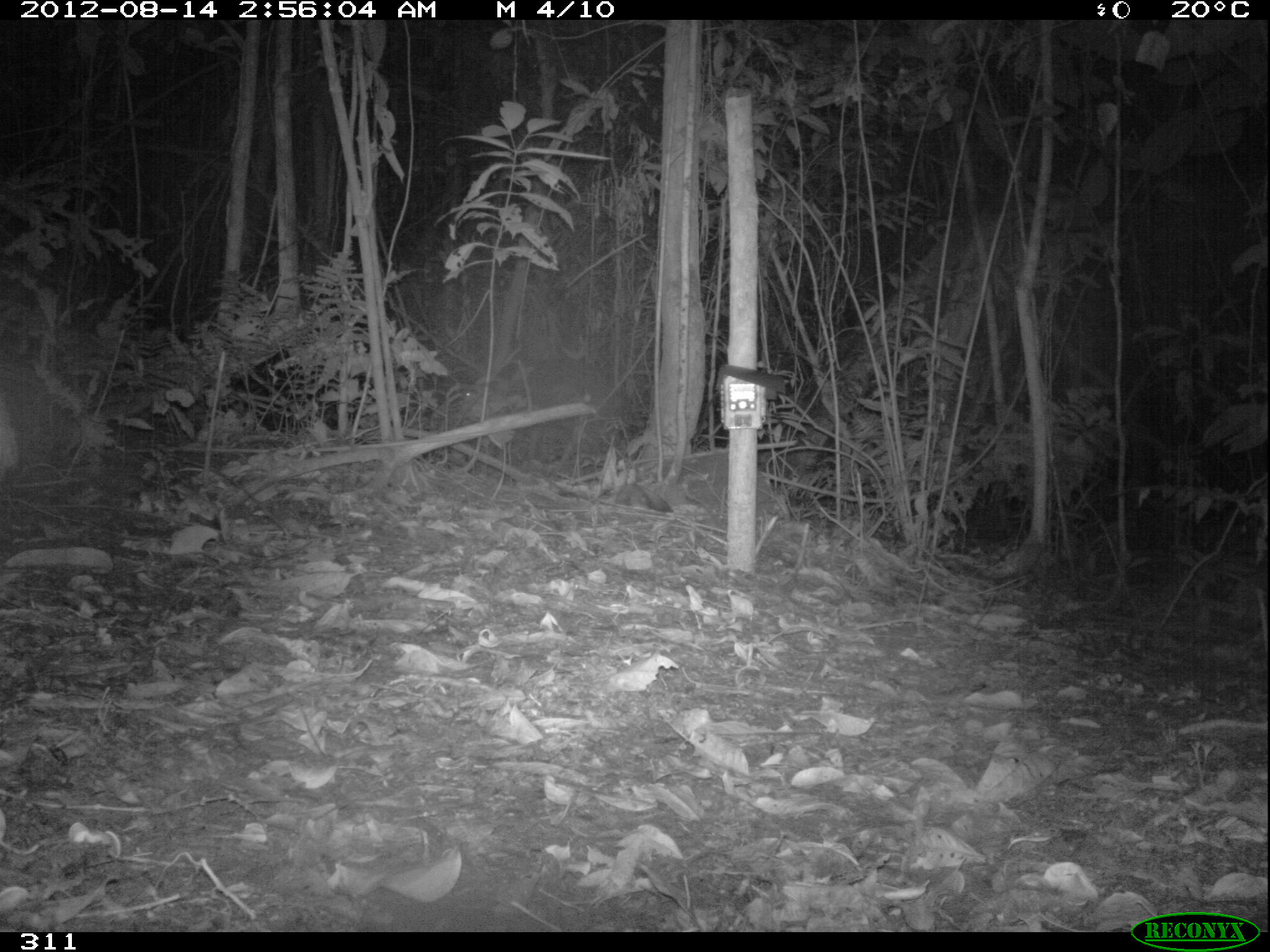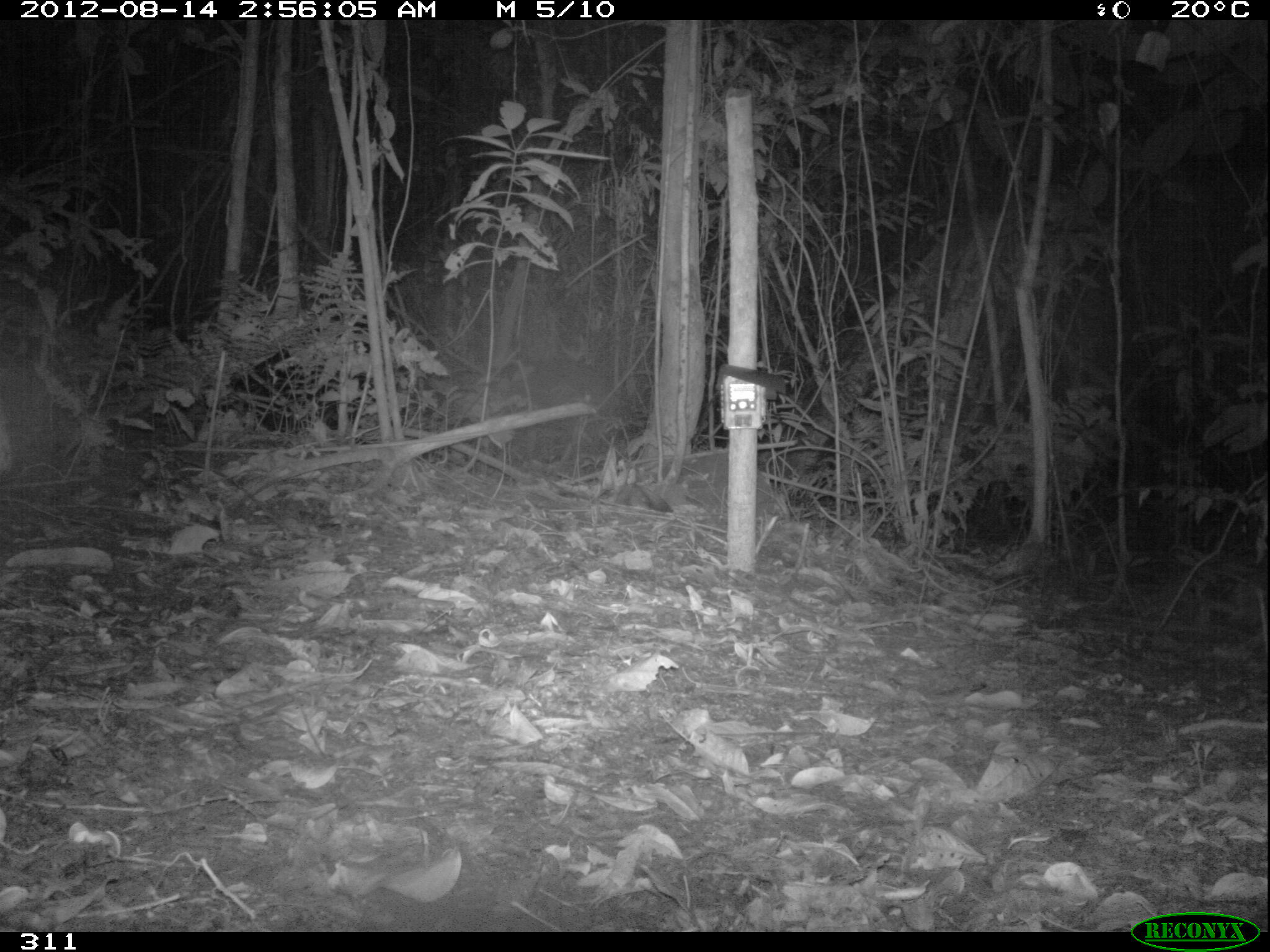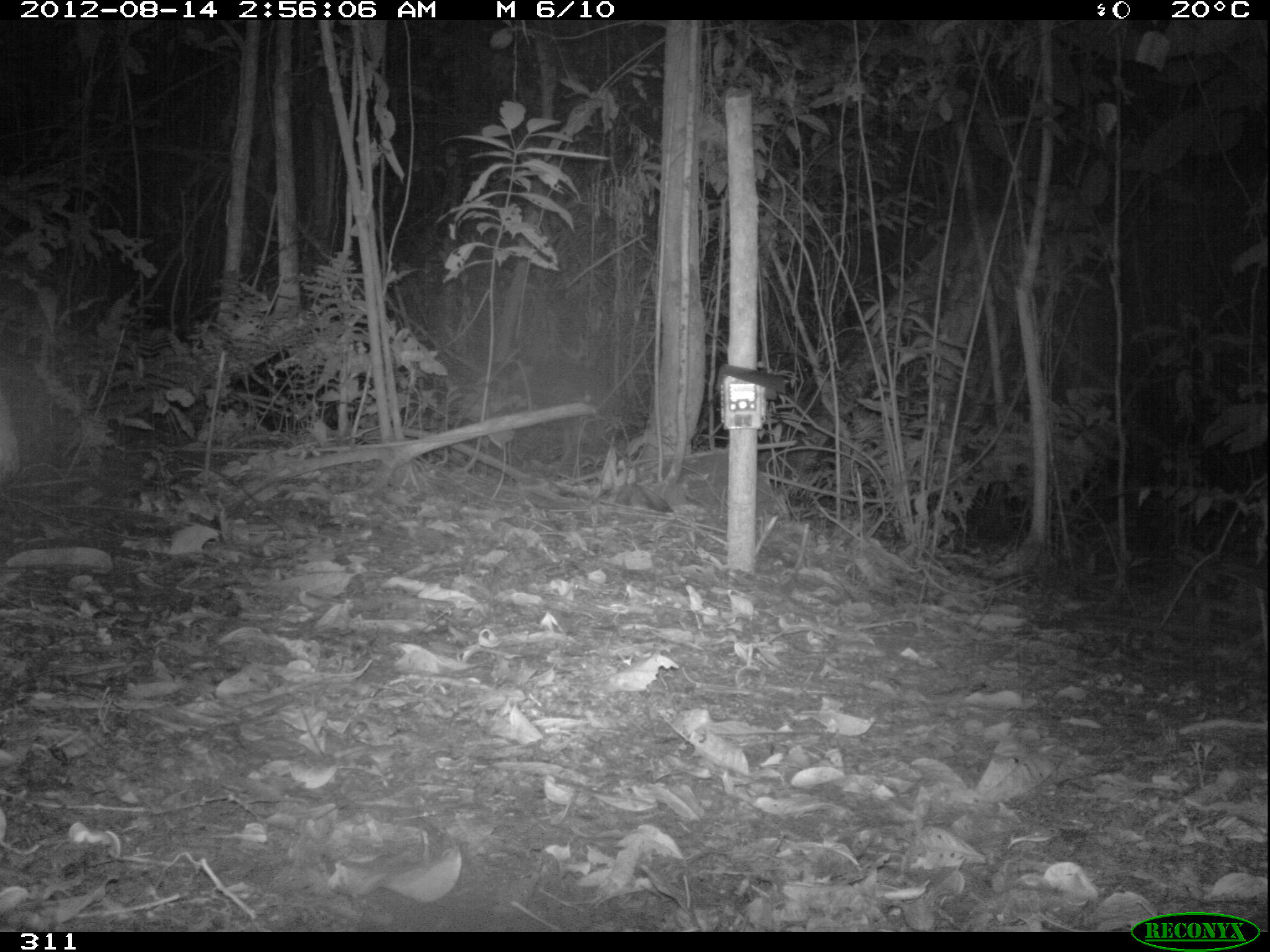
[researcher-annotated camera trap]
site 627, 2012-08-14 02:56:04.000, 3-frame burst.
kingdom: Animalia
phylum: Chordata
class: Mammalia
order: Artiodactyla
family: Tayassuidae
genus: Tayassu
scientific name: Tayassu pecari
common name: white-lipped peccary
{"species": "Tayassu pecari (white-lipped peccary)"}